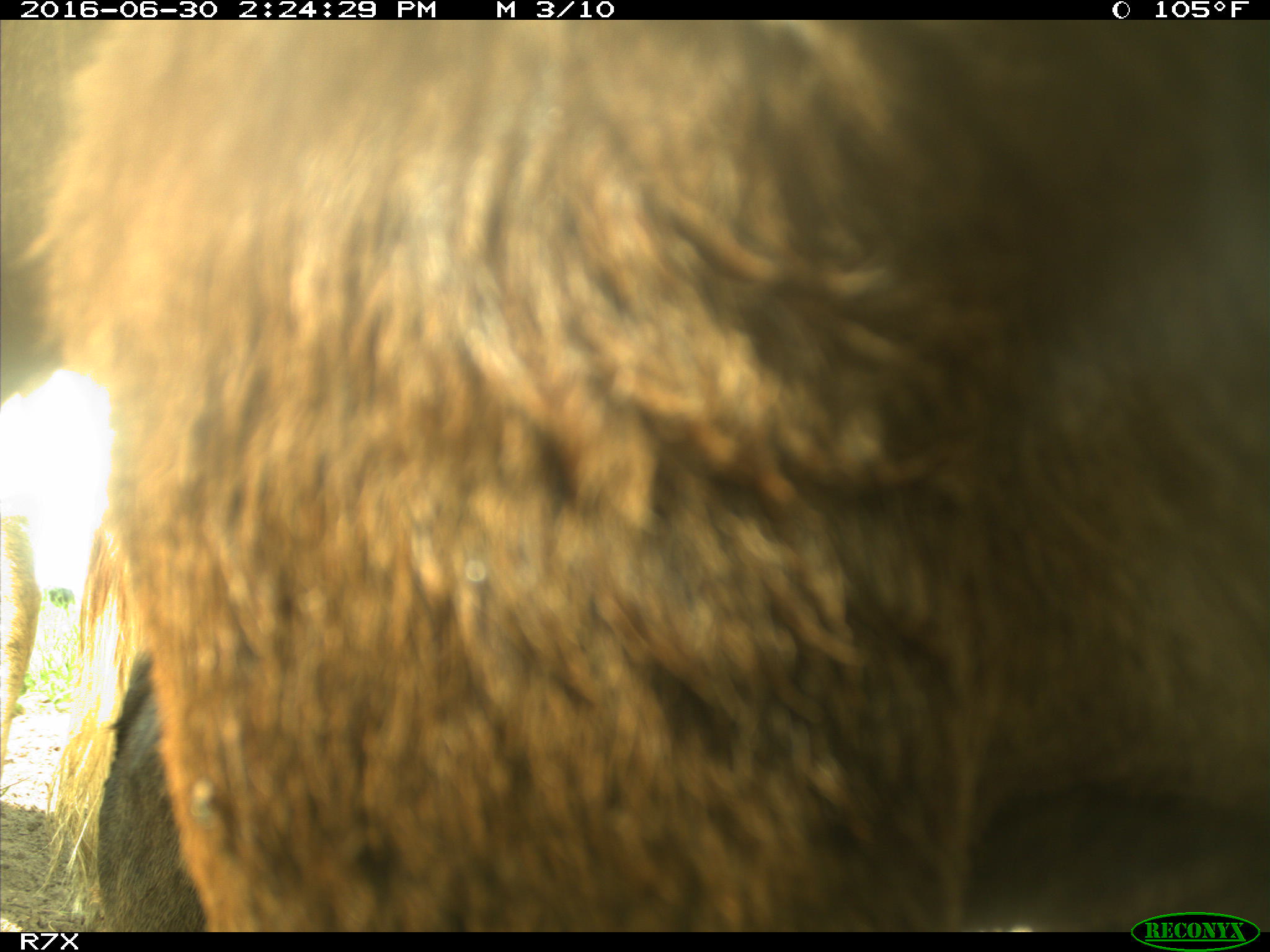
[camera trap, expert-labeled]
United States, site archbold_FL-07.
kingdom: Animalia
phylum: Chordata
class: Mammalia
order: Artiodactyla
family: Bovidae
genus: Bos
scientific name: Bos taurus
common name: domestic cow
Bos taurus (domestic cow).